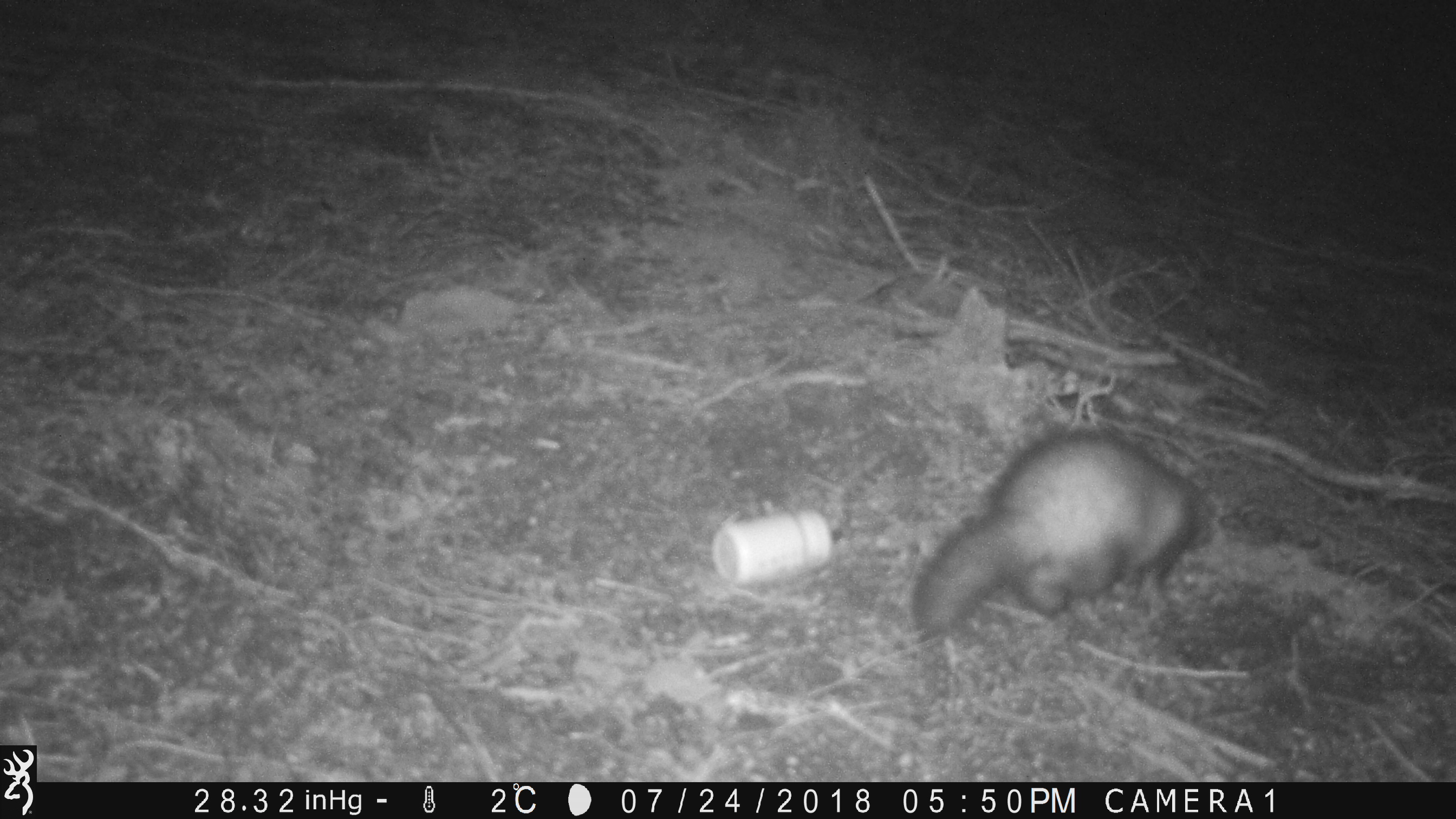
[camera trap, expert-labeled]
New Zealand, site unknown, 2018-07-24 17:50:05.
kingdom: Animalia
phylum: Chordata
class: Mammalia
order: Carnivora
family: Mustelidae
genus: Mustela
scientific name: Mustela furo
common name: ferret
Ferret (Mustela furo).